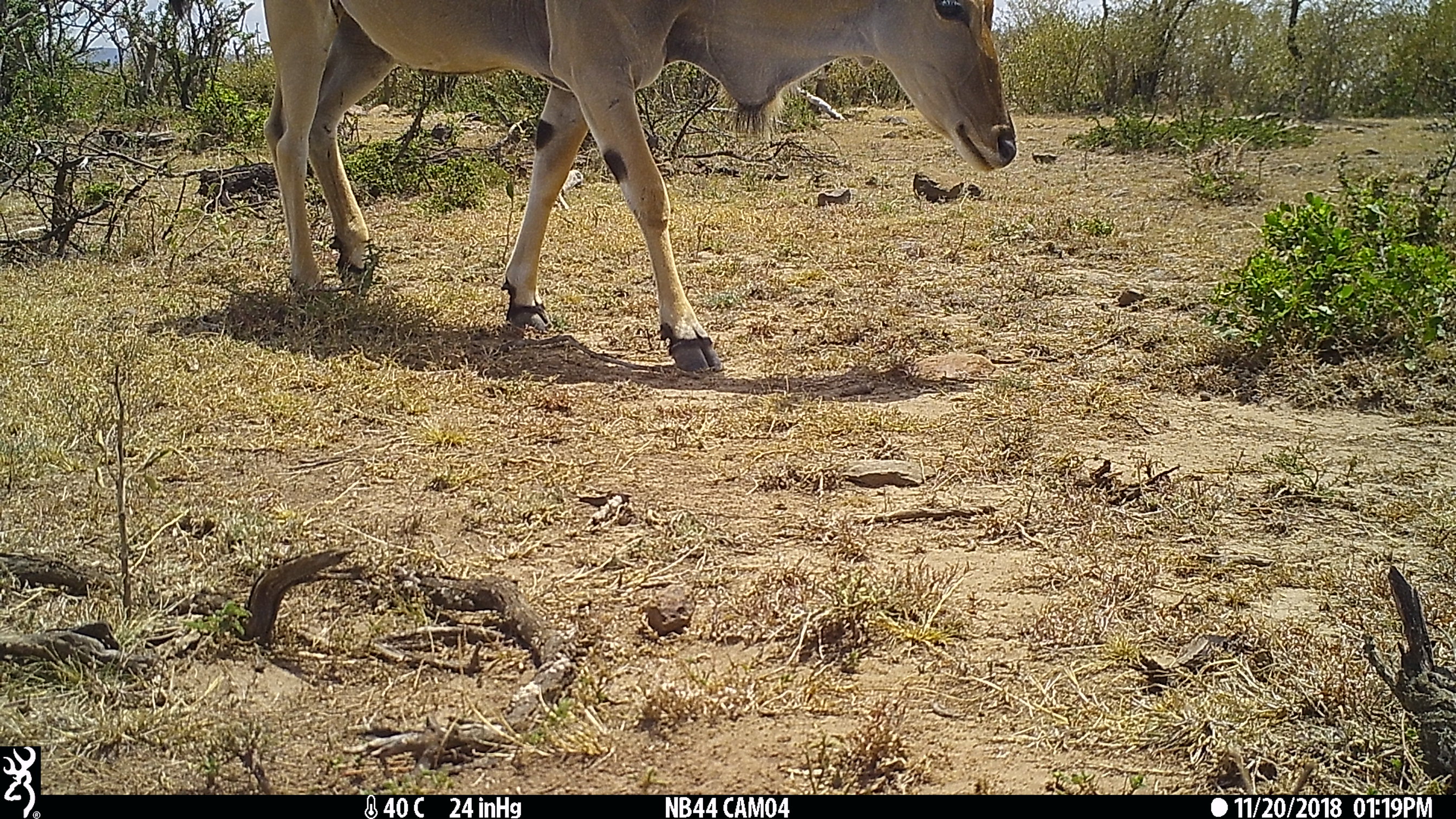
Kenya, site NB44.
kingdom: Animalia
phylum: Chordata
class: Mammalia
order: Artiodactyla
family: Bovidae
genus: Tragelaphus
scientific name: Tragelaphus oryx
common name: eland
Eland (Tragelaphus oryx).